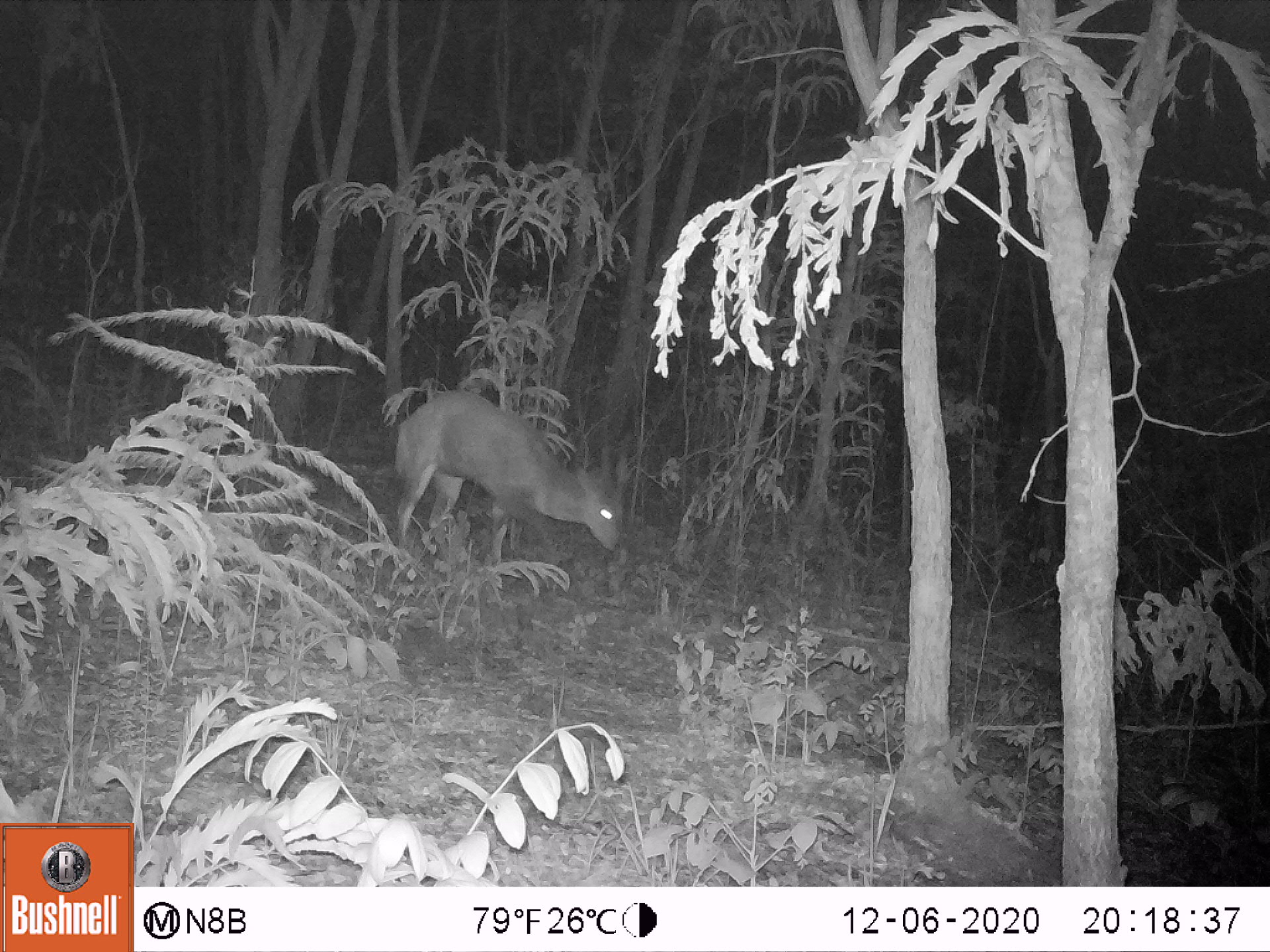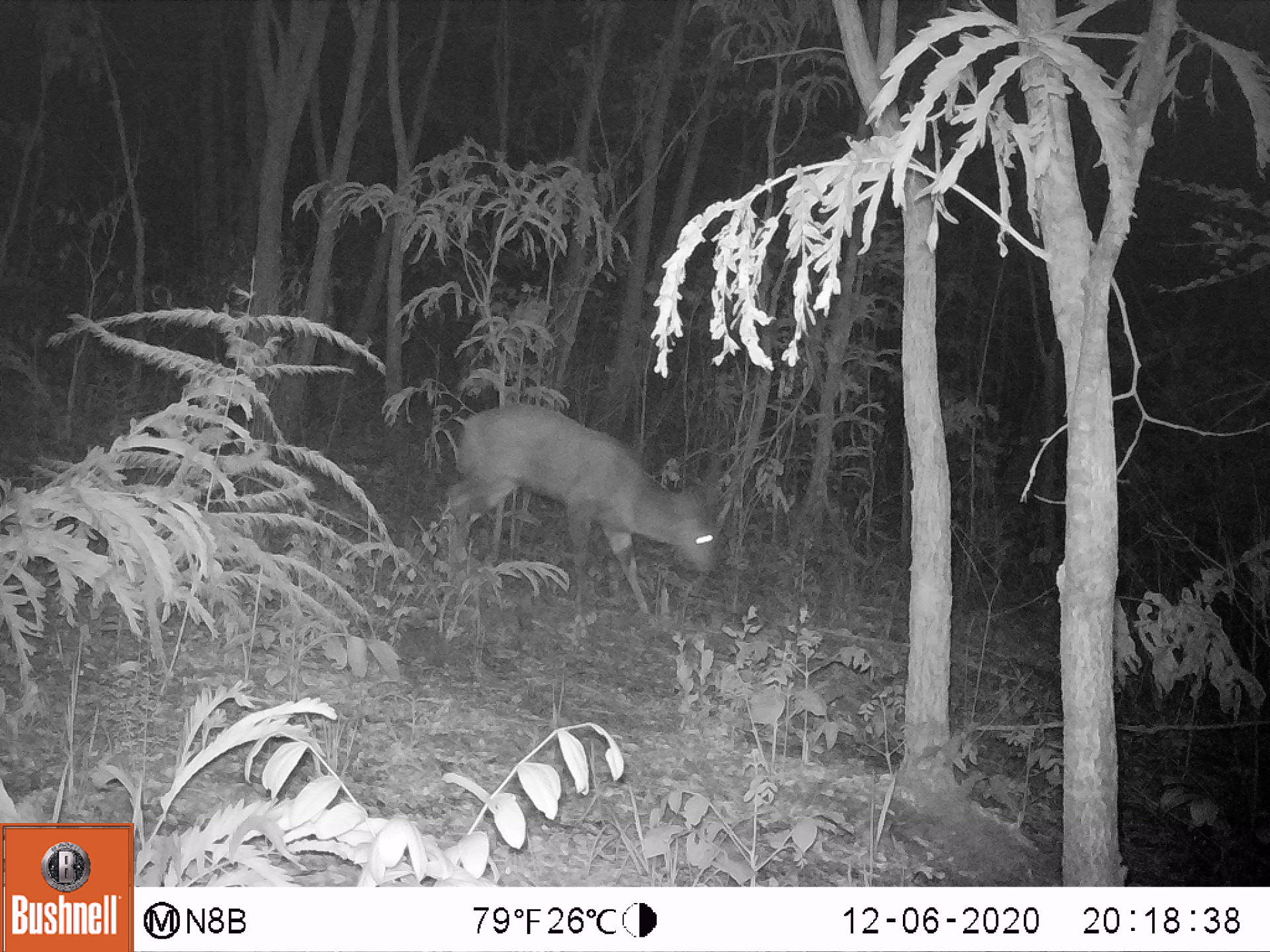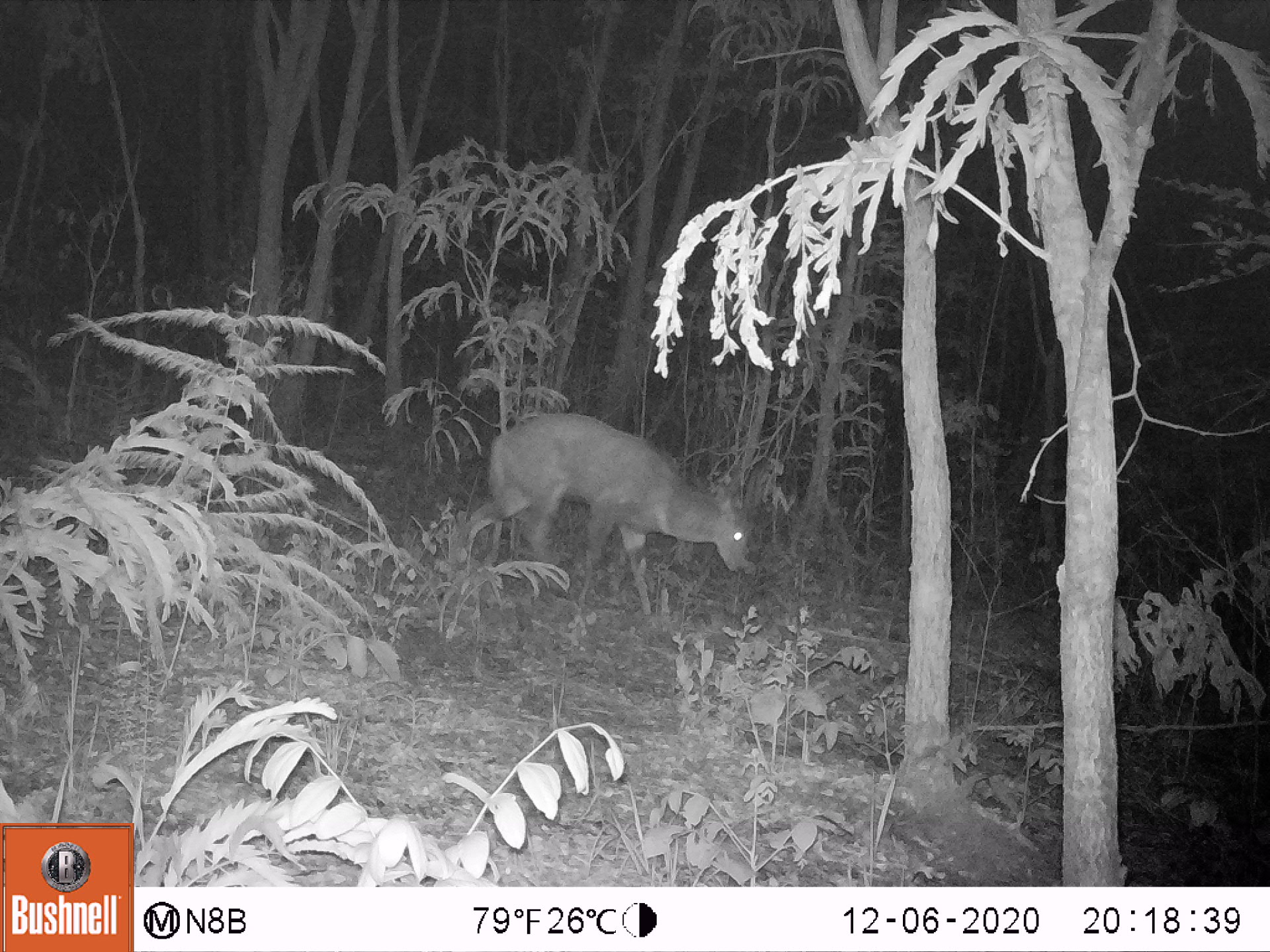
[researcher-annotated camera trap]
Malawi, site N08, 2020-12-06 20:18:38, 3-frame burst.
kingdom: Animalia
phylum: Chordata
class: Mammalia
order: Artiodactyla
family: Bovidae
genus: Tragelaphus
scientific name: Tragelaphus sylvaticus sylvaticus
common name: cape bushbuck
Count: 1.